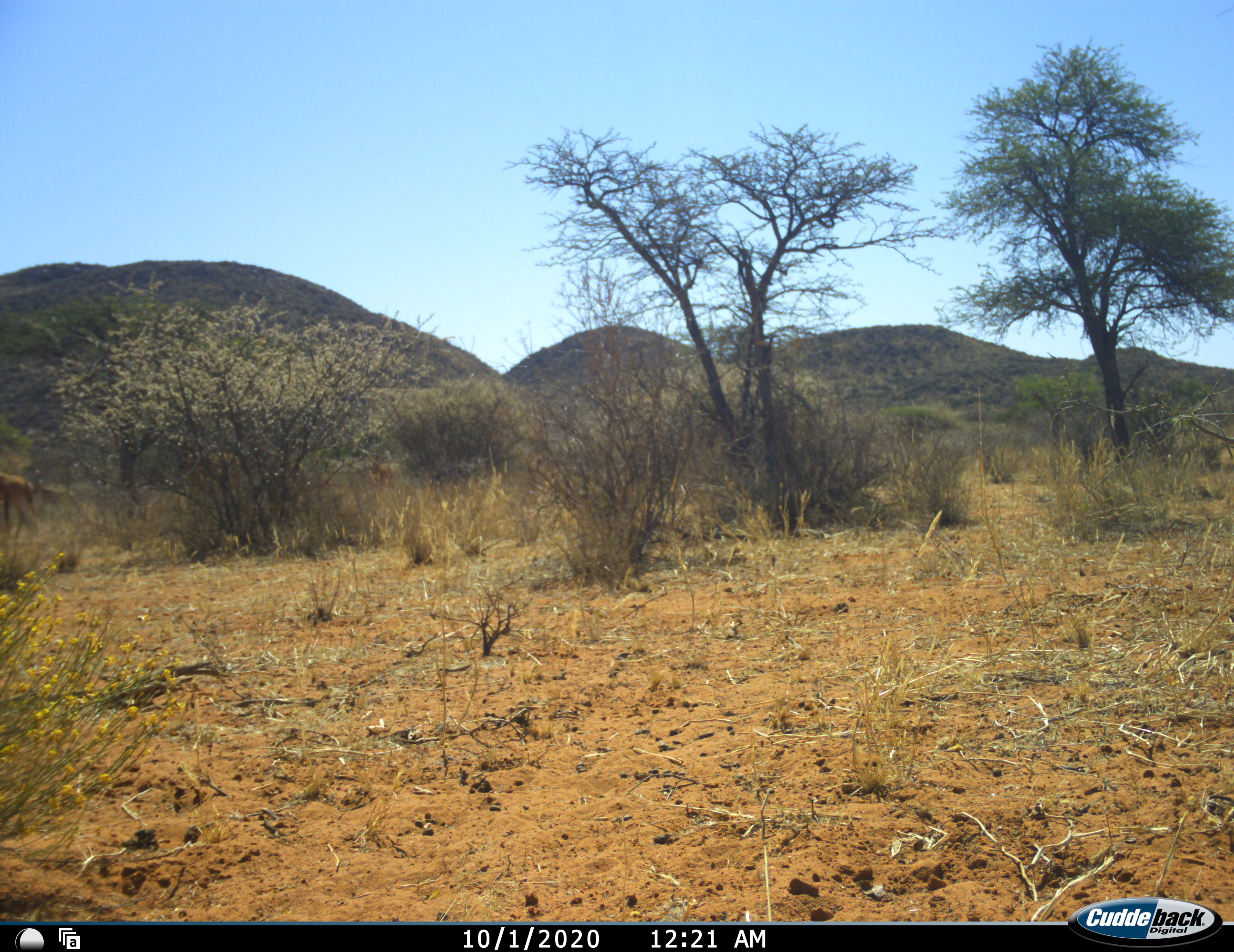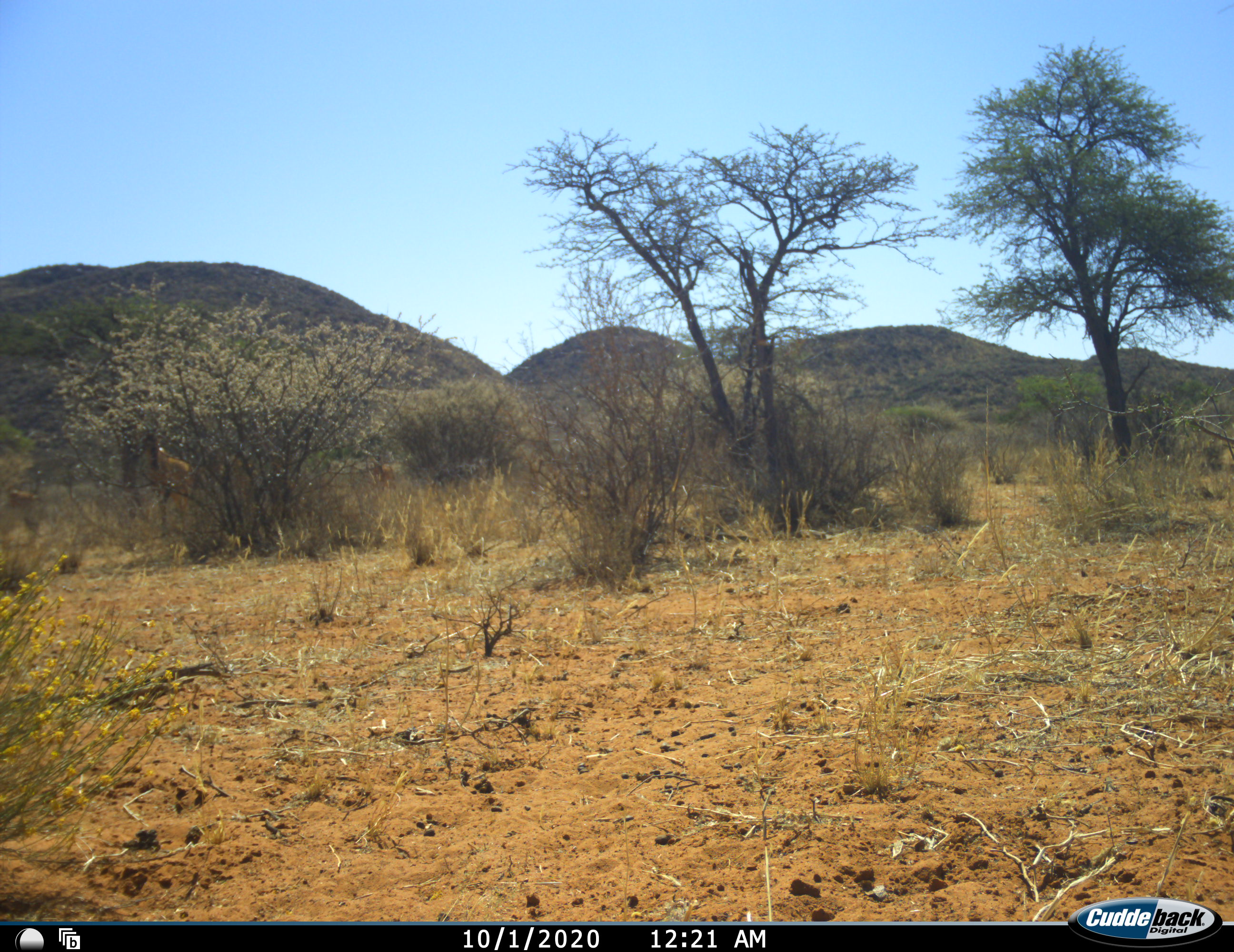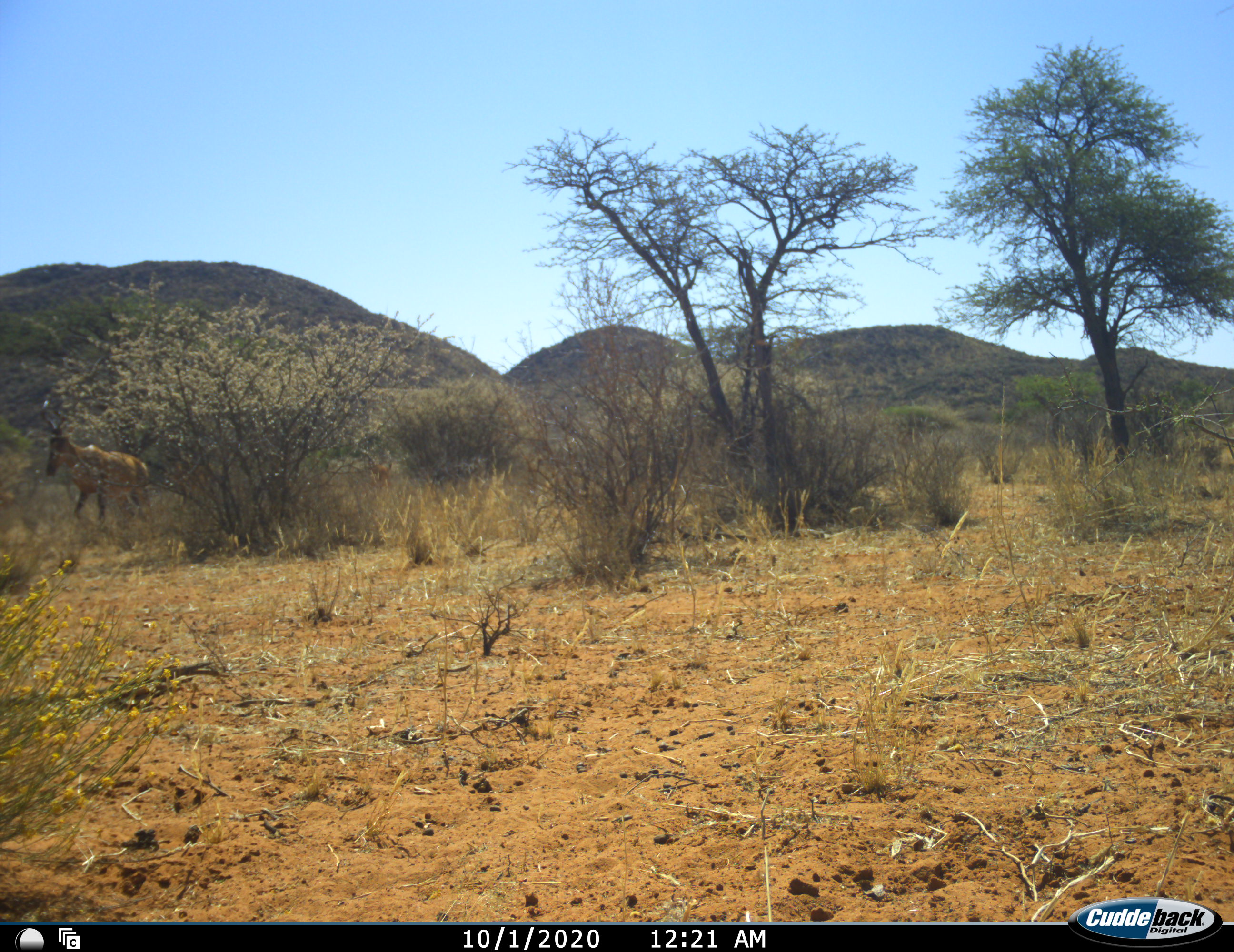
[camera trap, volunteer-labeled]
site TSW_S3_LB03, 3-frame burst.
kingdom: Animalia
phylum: Chordata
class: Mammalia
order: Artiodactyla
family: Bovidae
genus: Alcelaphus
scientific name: Alcelaphus buselaphus caama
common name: red hartebeest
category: hartebeestred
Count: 3.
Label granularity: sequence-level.